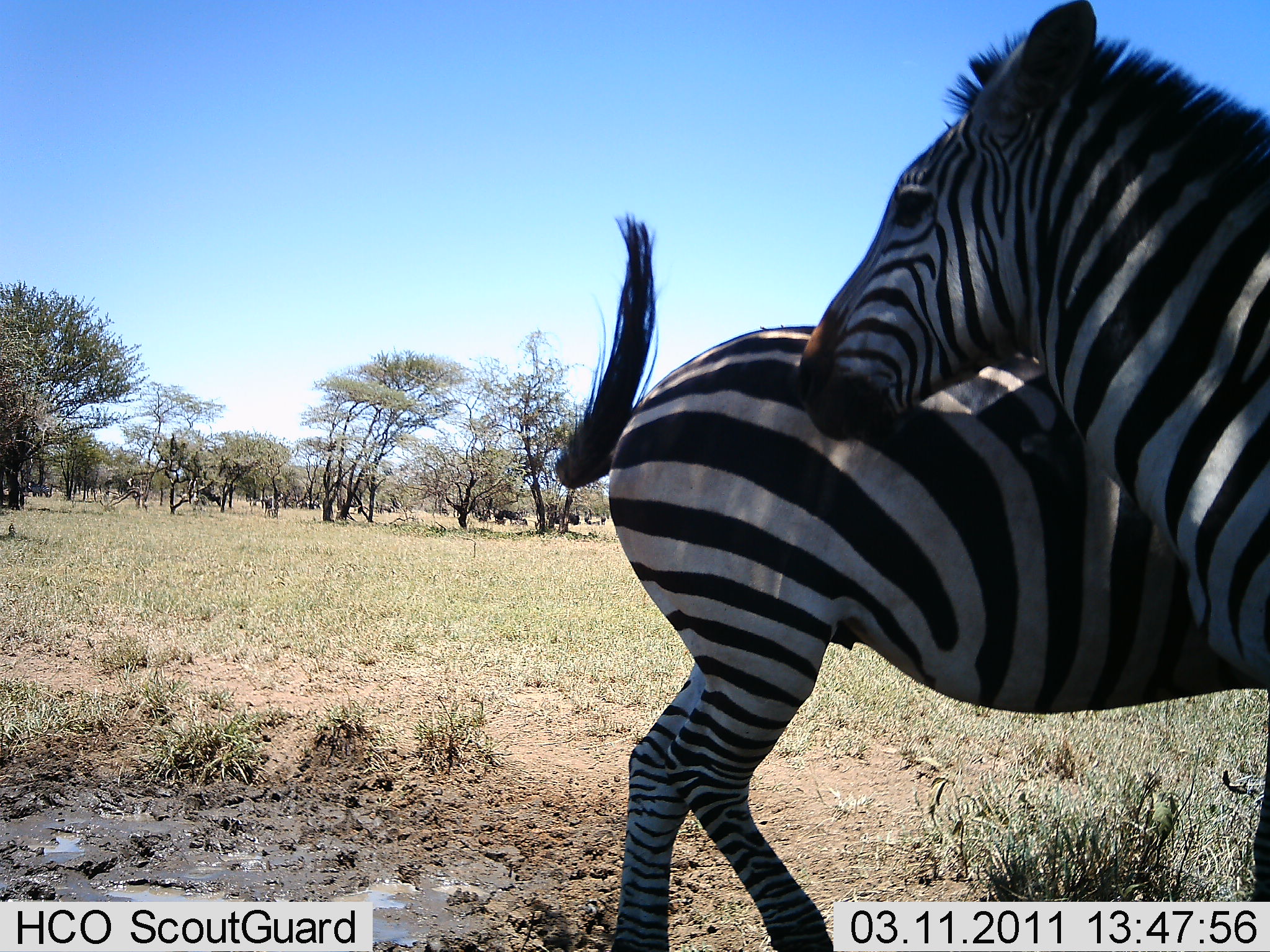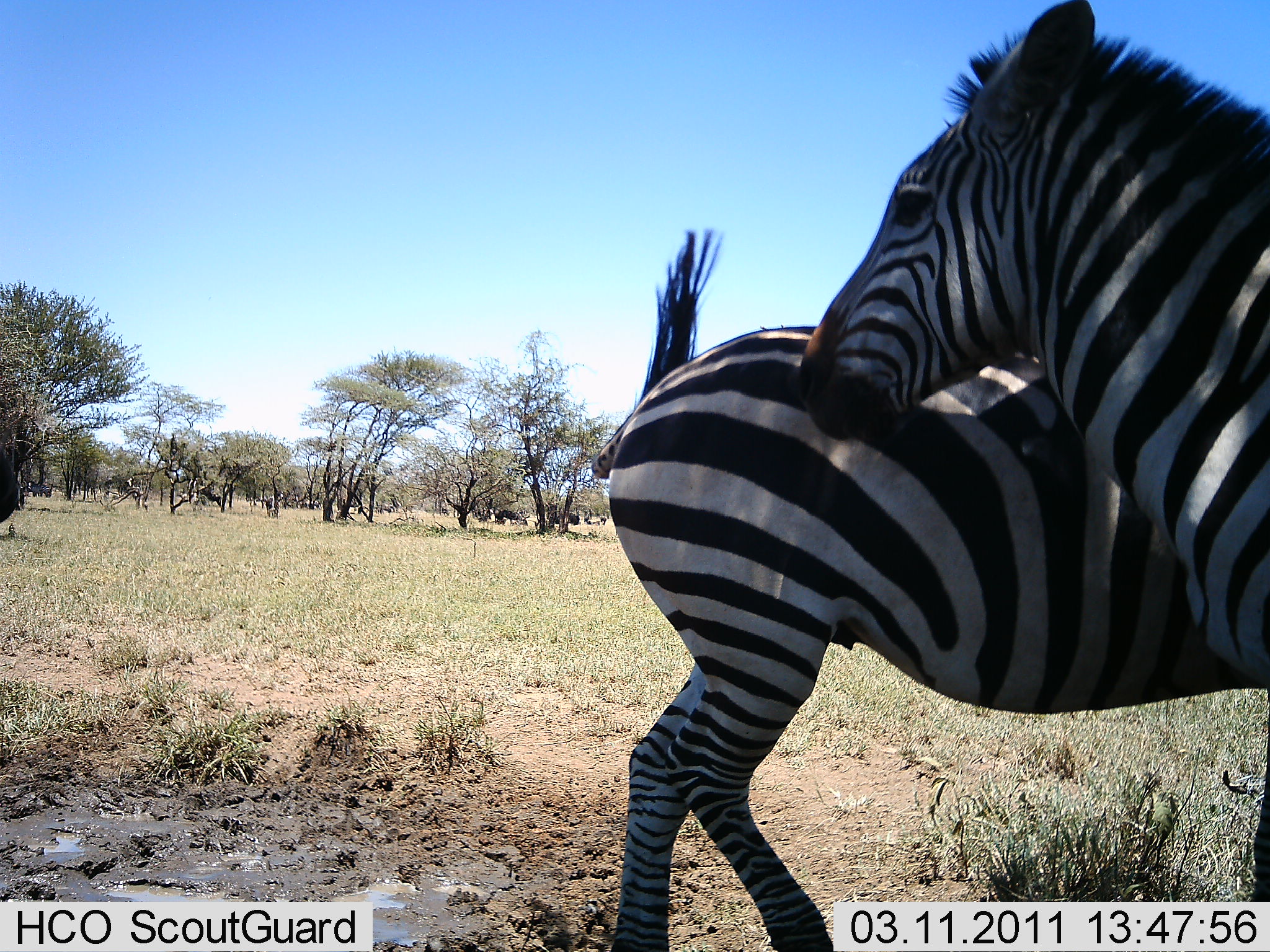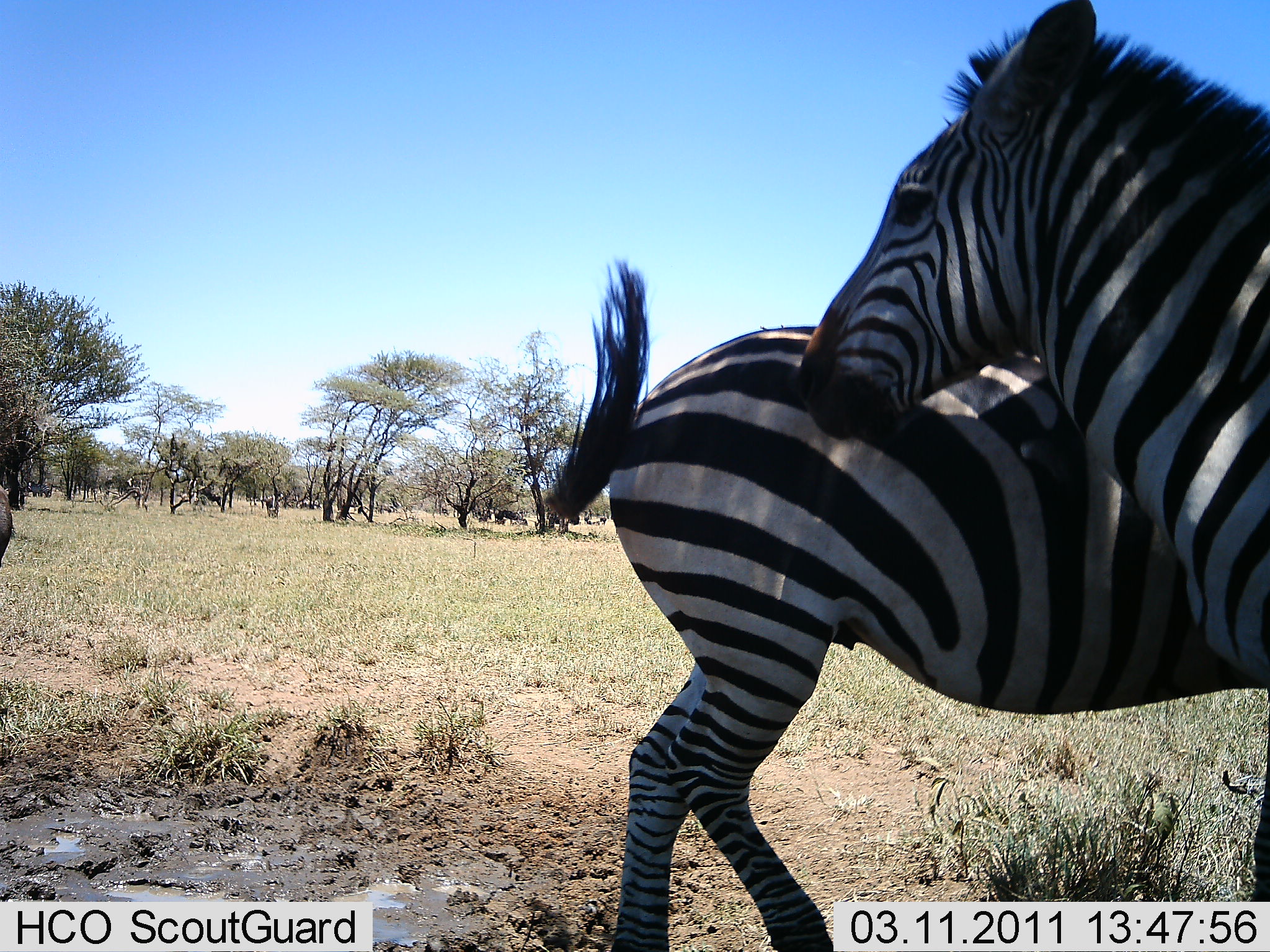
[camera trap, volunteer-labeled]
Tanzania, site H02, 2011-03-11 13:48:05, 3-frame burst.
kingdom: Animalia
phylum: Chordata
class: Mammalia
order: Perissodactyla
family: Equidae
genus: Equus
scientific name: Equus quagga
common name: plains zebra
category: zebra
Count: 2.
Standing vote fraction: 73%.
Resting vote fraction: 18%.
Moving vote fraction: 0%.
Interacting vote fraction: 45%.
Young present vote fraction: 0%.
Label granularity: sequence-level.